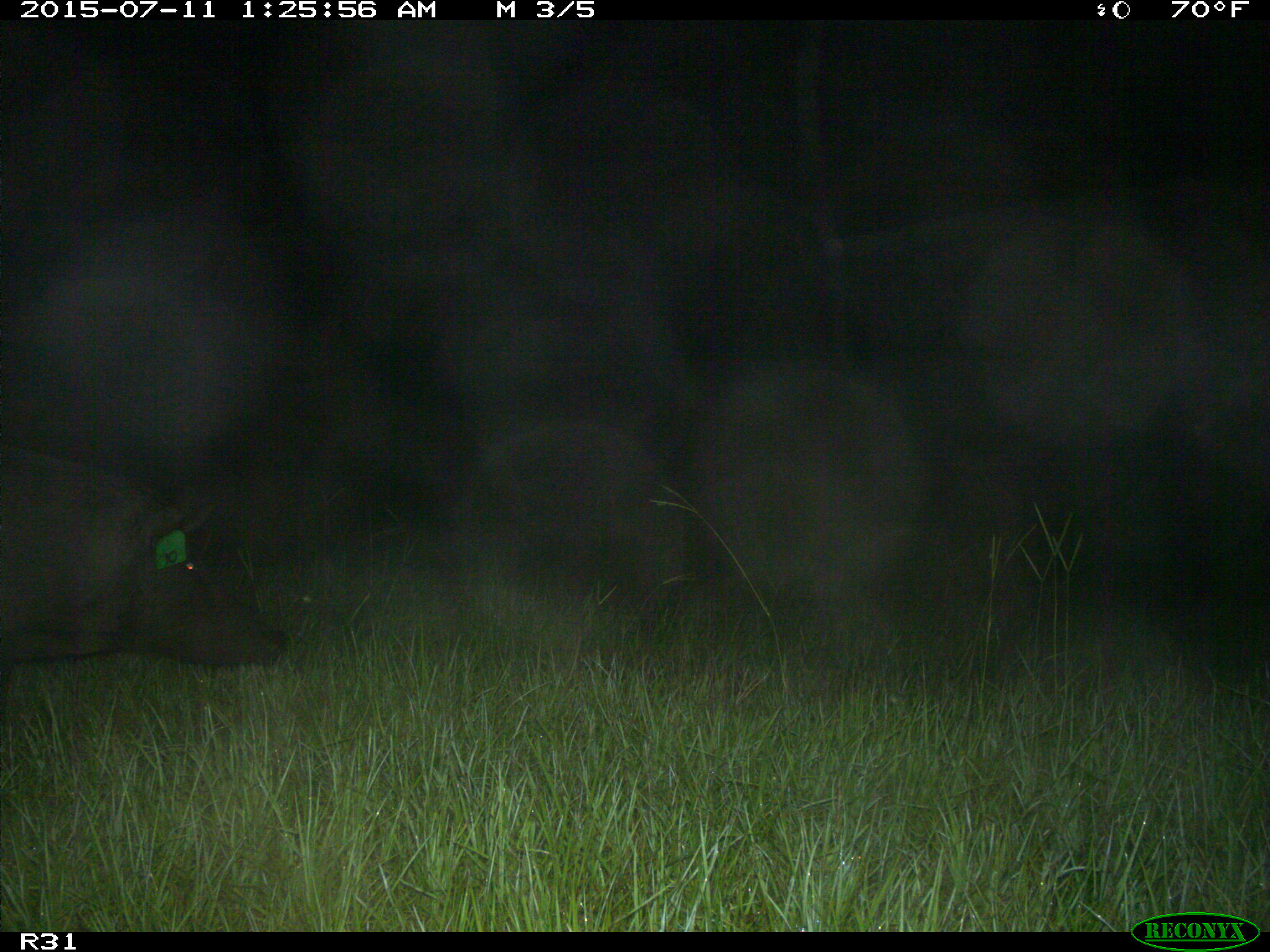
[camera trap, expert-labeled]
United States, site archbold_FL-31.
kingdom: Animalia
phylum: Chordata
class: Mammalia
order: Artiodactyla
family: Suidae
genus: Sus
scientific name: Sus scrofa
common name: wild boar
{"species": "Sus scrofa (wild boar)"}